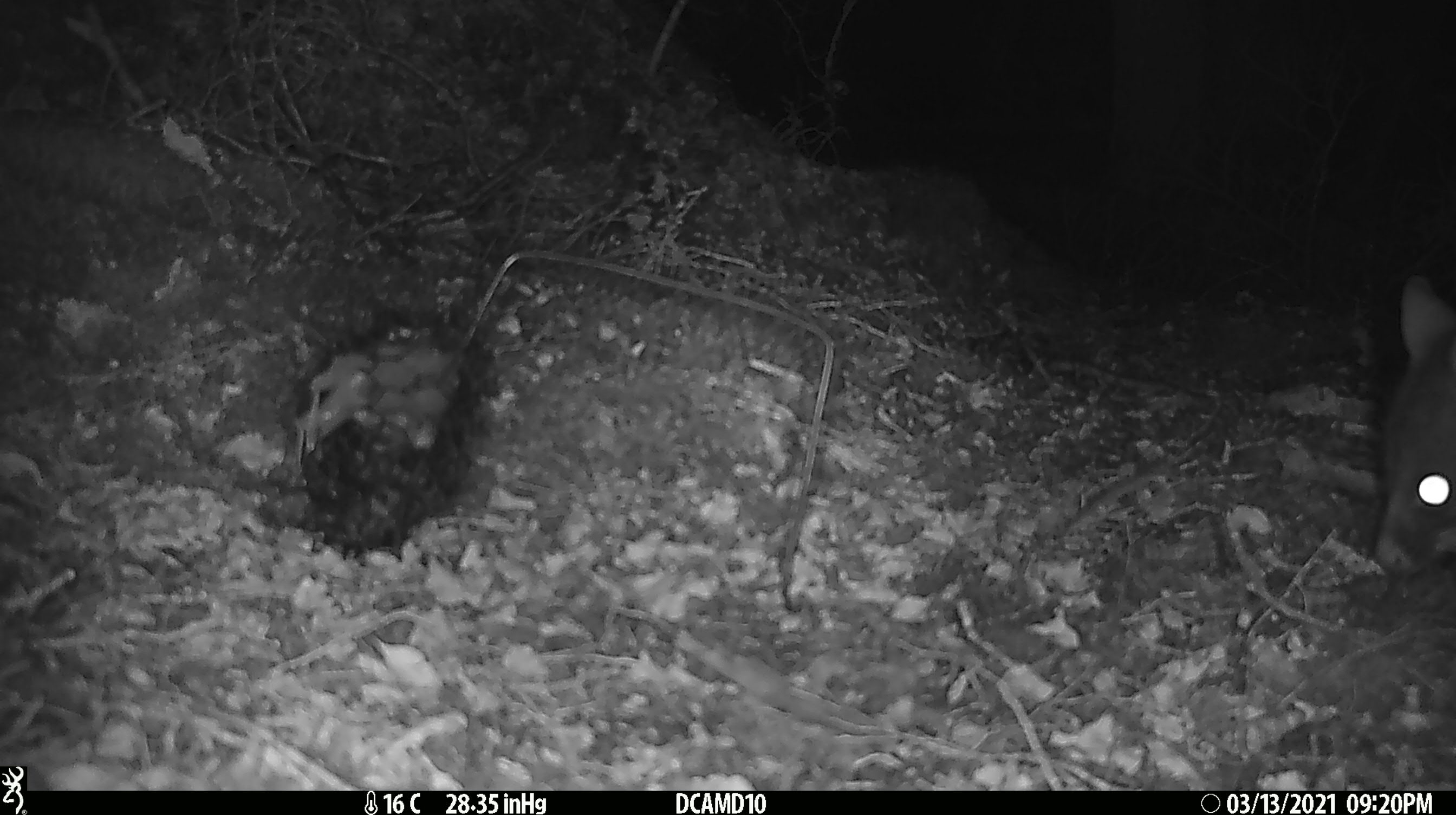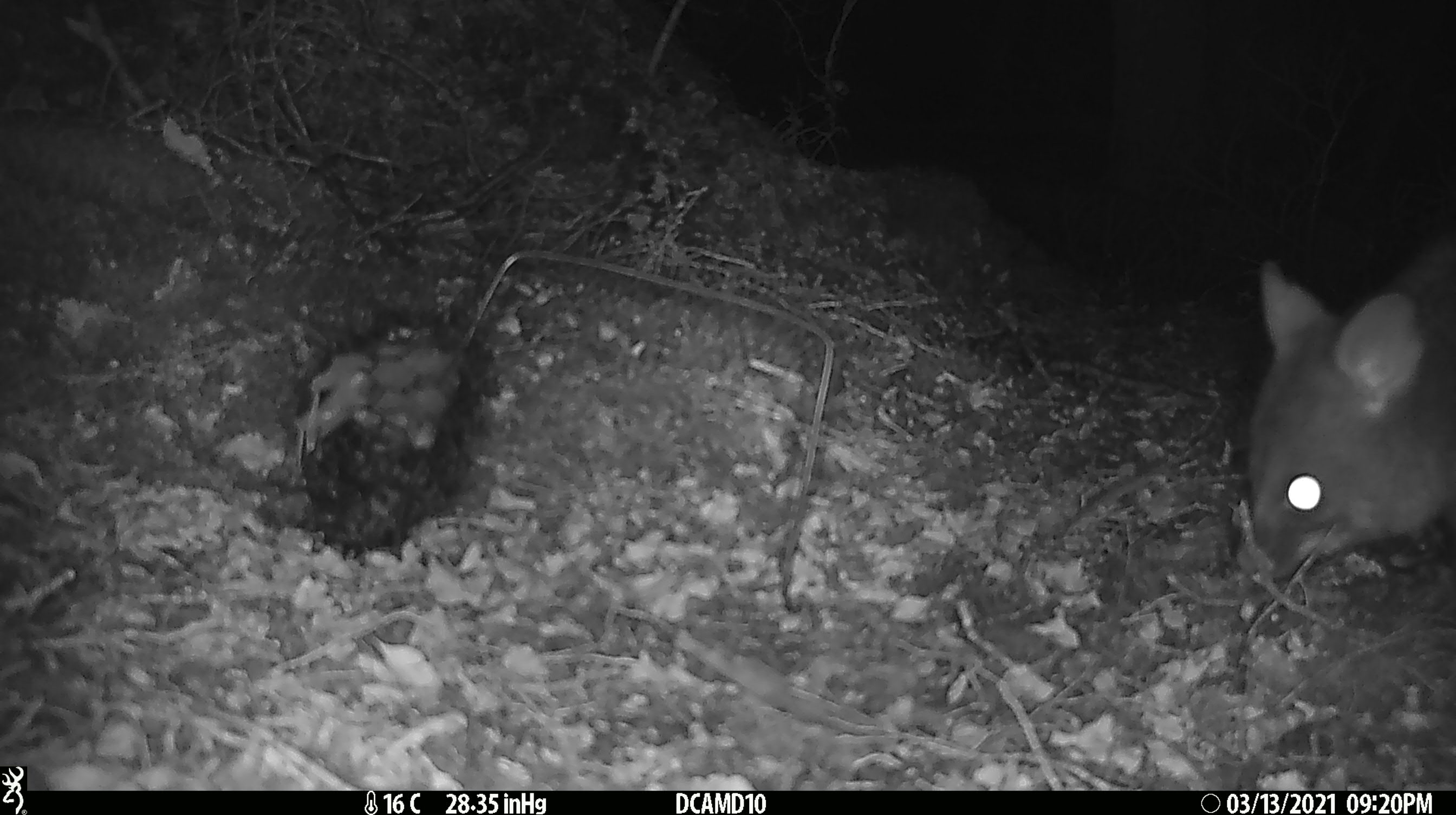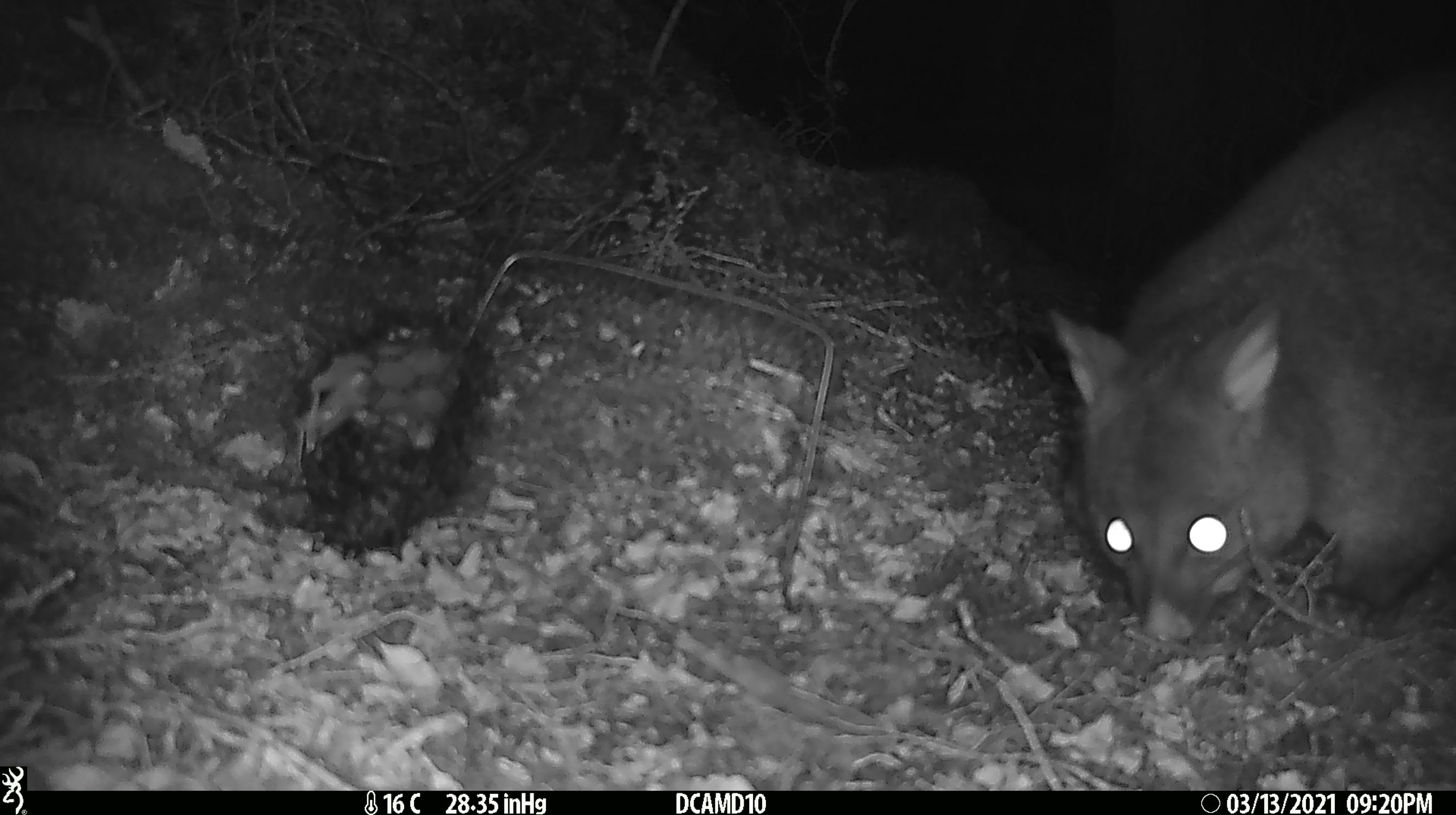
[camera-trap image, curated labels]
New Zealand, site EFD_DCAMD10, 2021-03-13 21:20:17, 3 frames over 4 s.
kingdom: Animalia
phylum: Chordata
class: Mammalia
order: Diprotodontia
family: Phalangeridae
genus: Trichosurus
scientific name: Trichosurus vulpecula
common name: common brushtail possum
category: possum